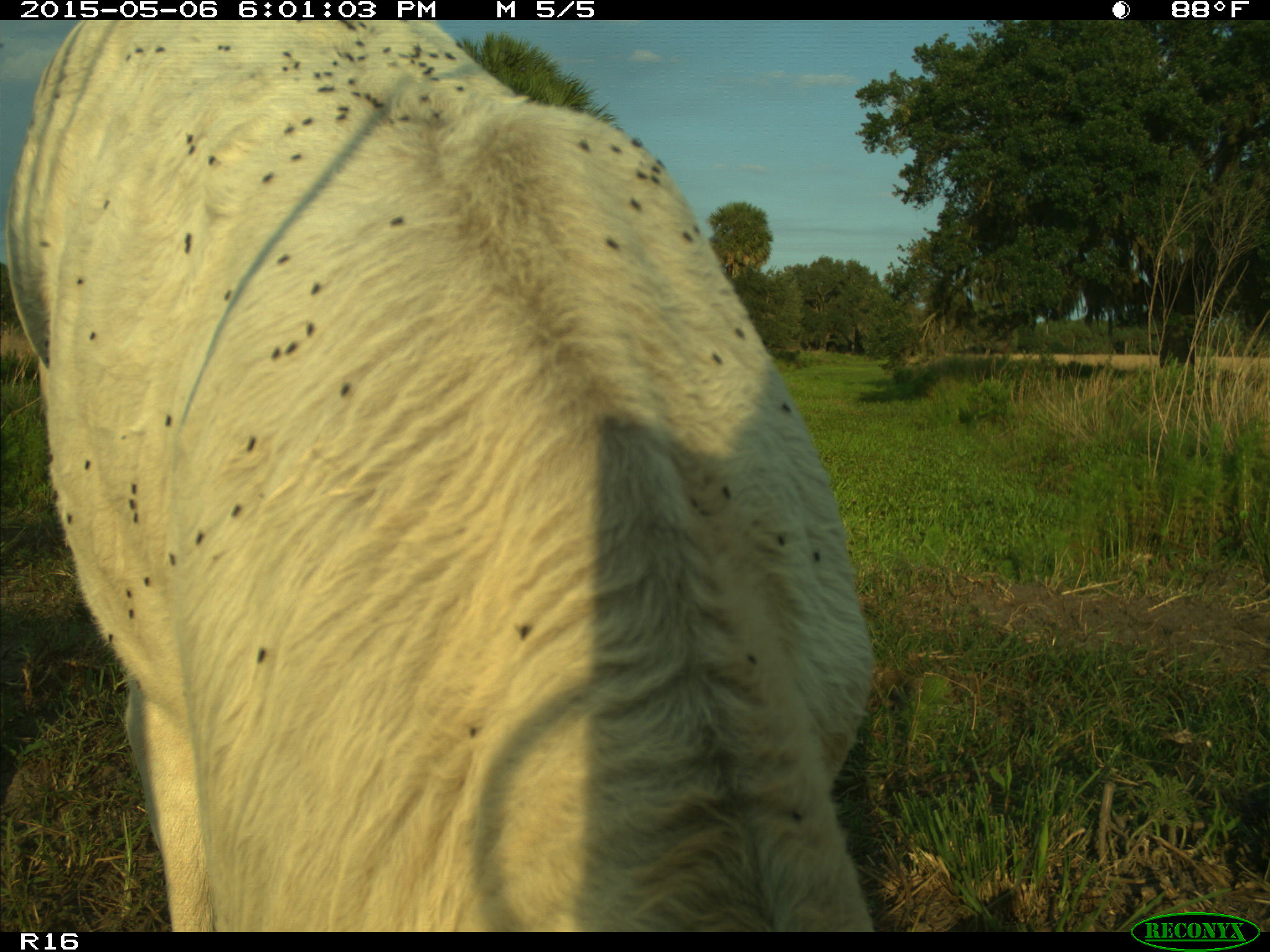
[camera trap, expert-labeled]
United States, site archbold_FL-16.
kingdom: Animalia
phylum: Chordata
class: Mammalia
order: Artiodactyla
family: Bovidae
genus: Bos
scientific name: Bos taurus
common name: domestic cow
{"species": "Bos taurus (domestic cow)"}